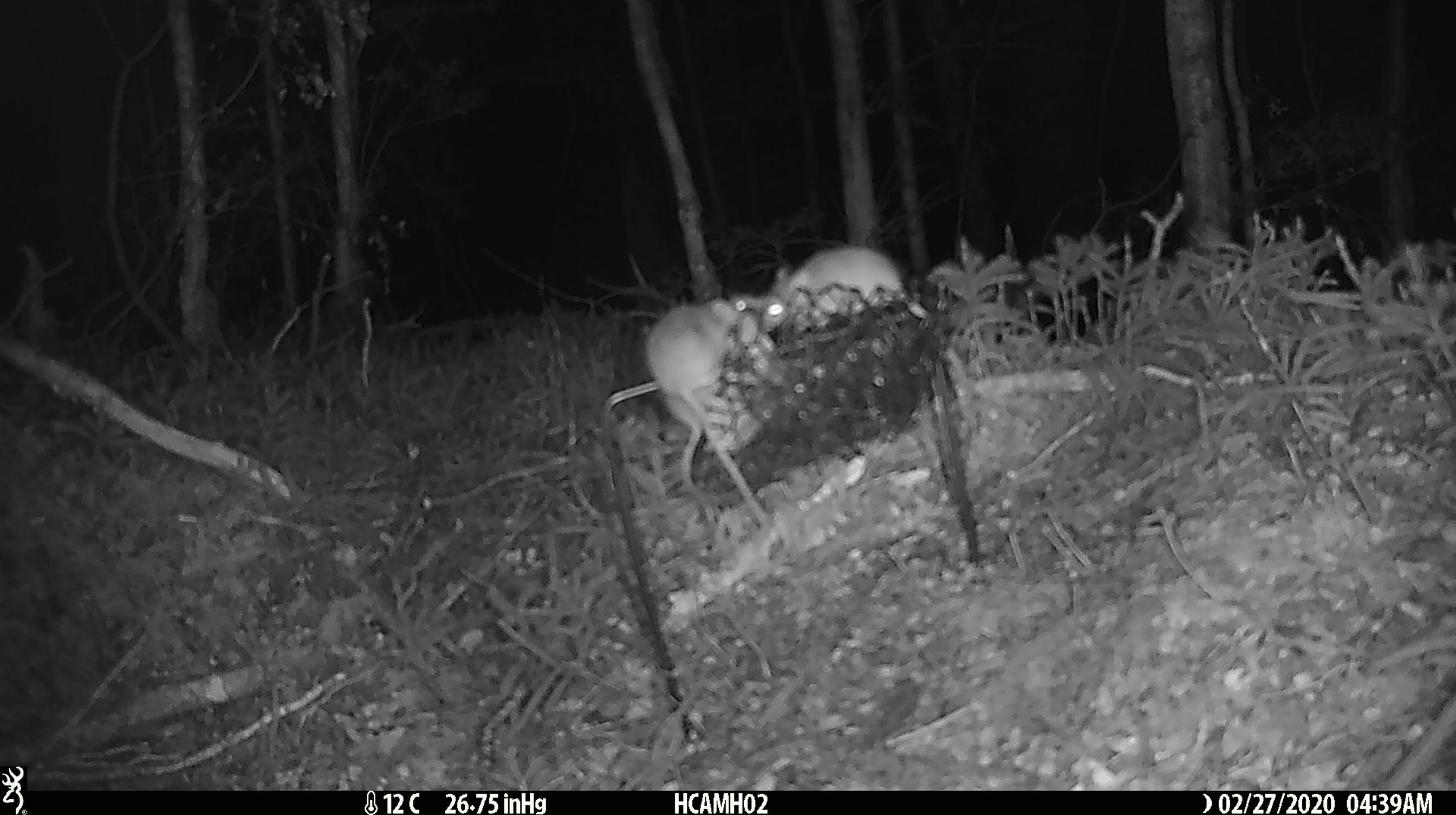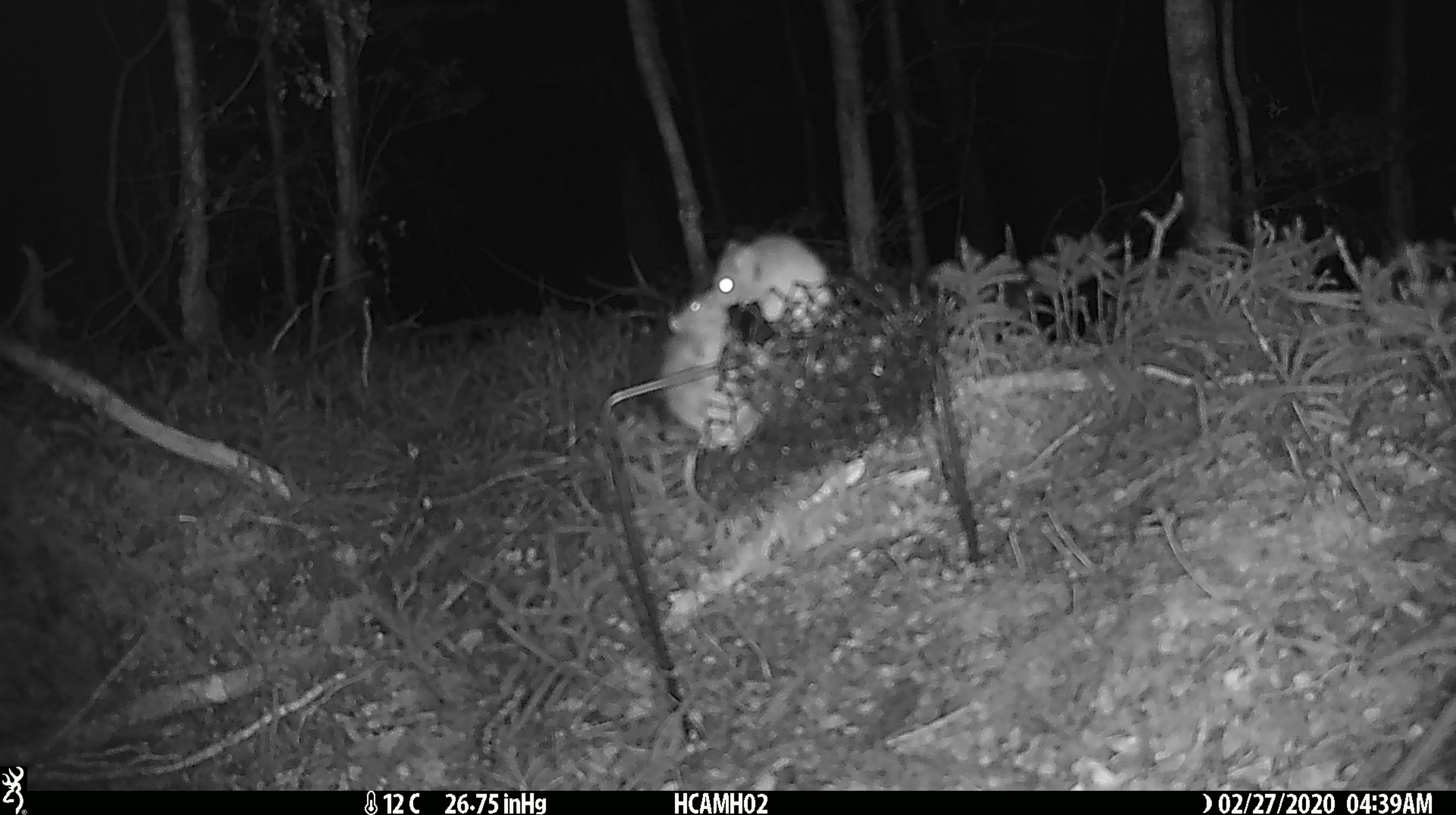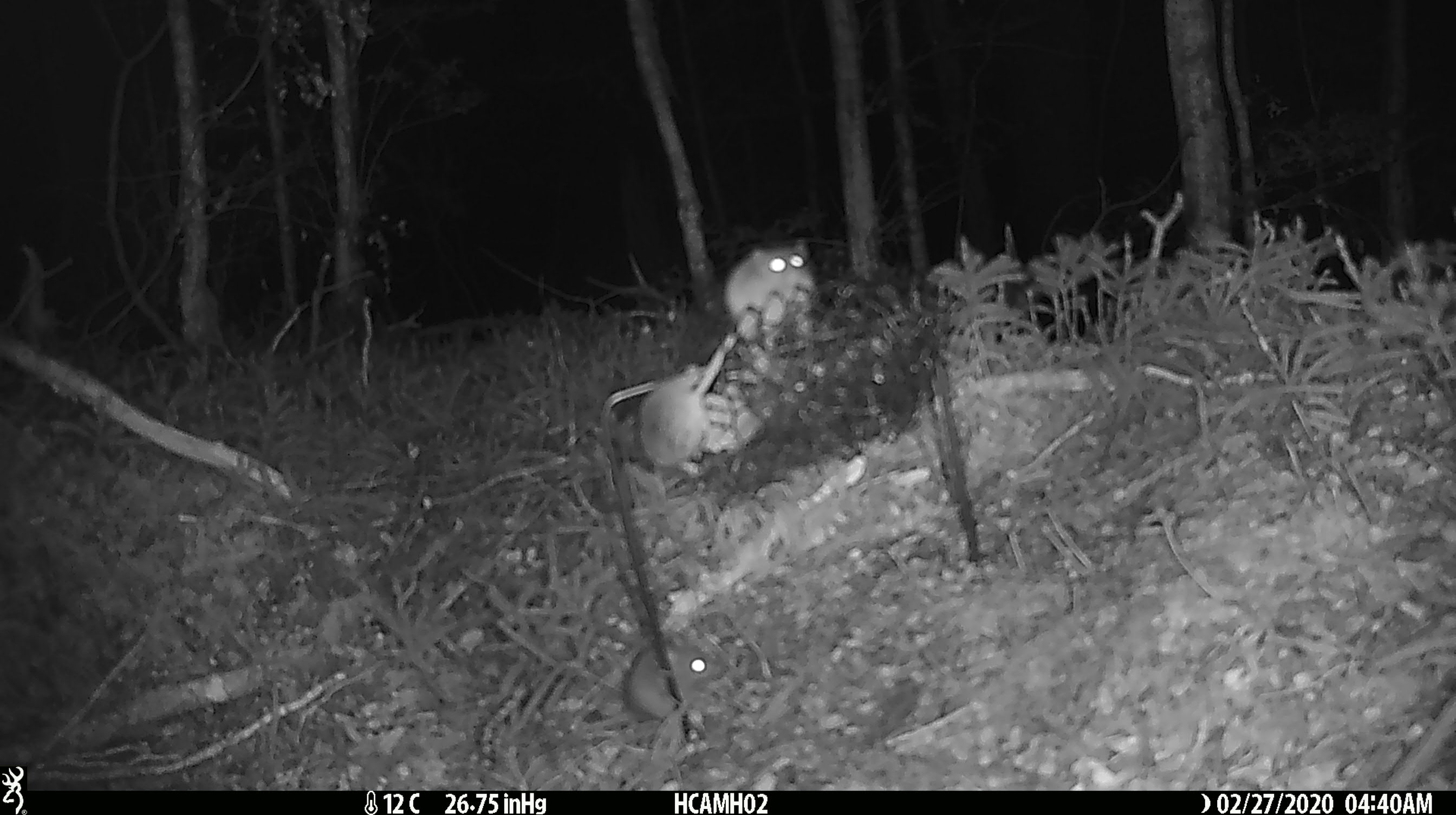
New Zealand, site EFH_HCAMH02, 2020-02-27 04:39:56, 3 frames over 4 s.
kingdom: Animalia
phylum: Chordata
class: Mammalia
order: Rodentia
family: Muridae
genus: Mus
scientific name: Mus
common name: mouse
Mouse (Mus).